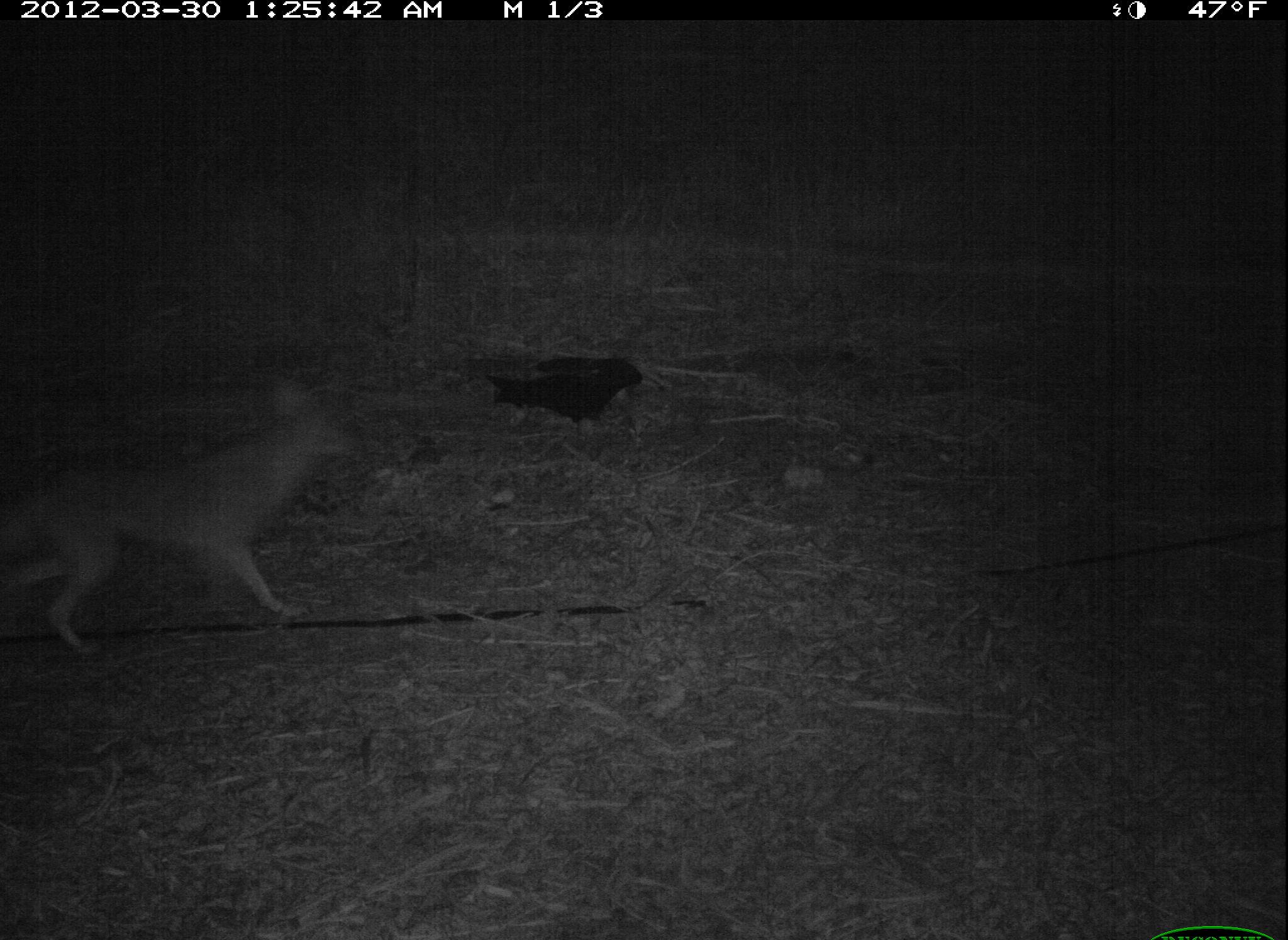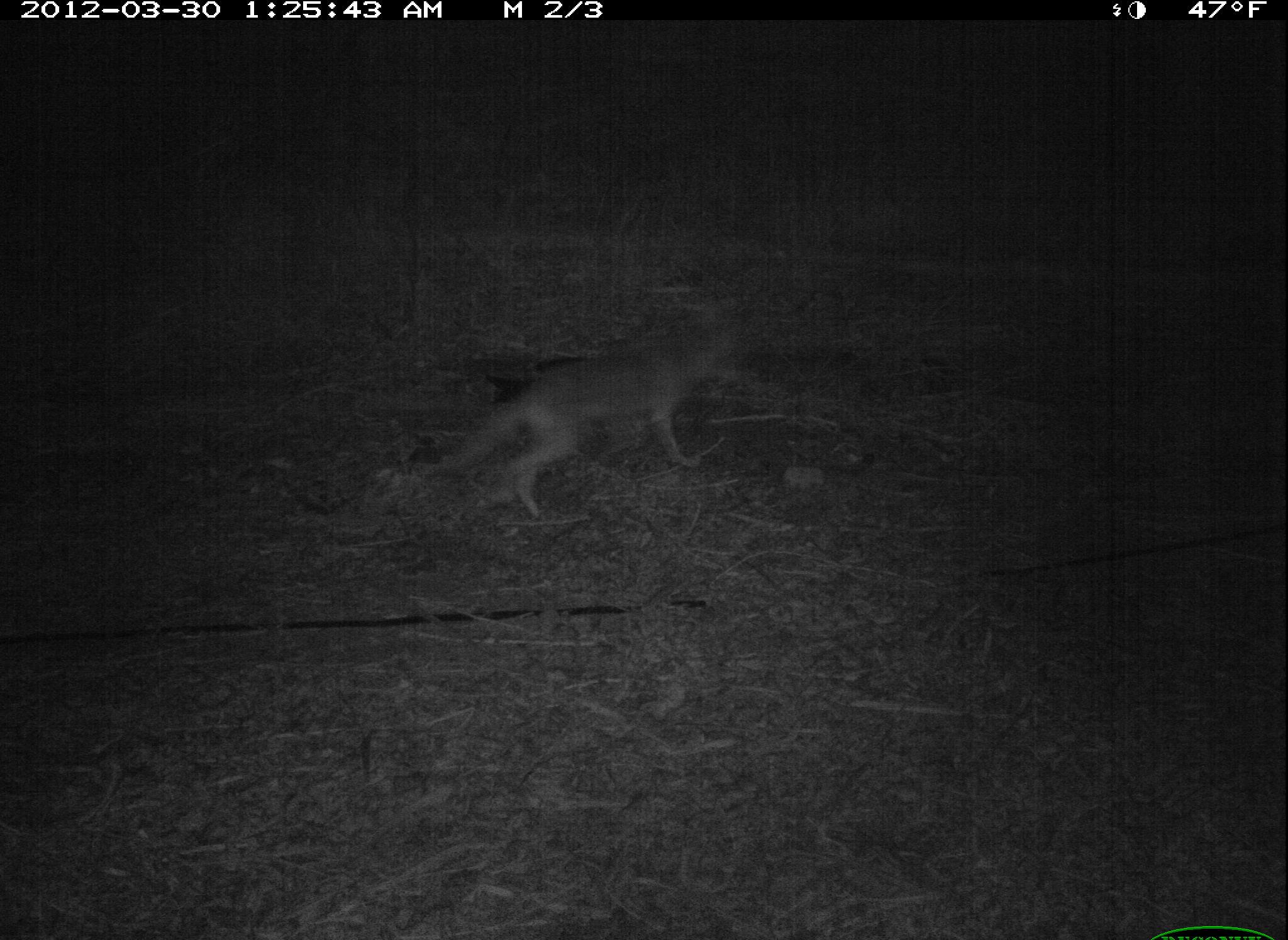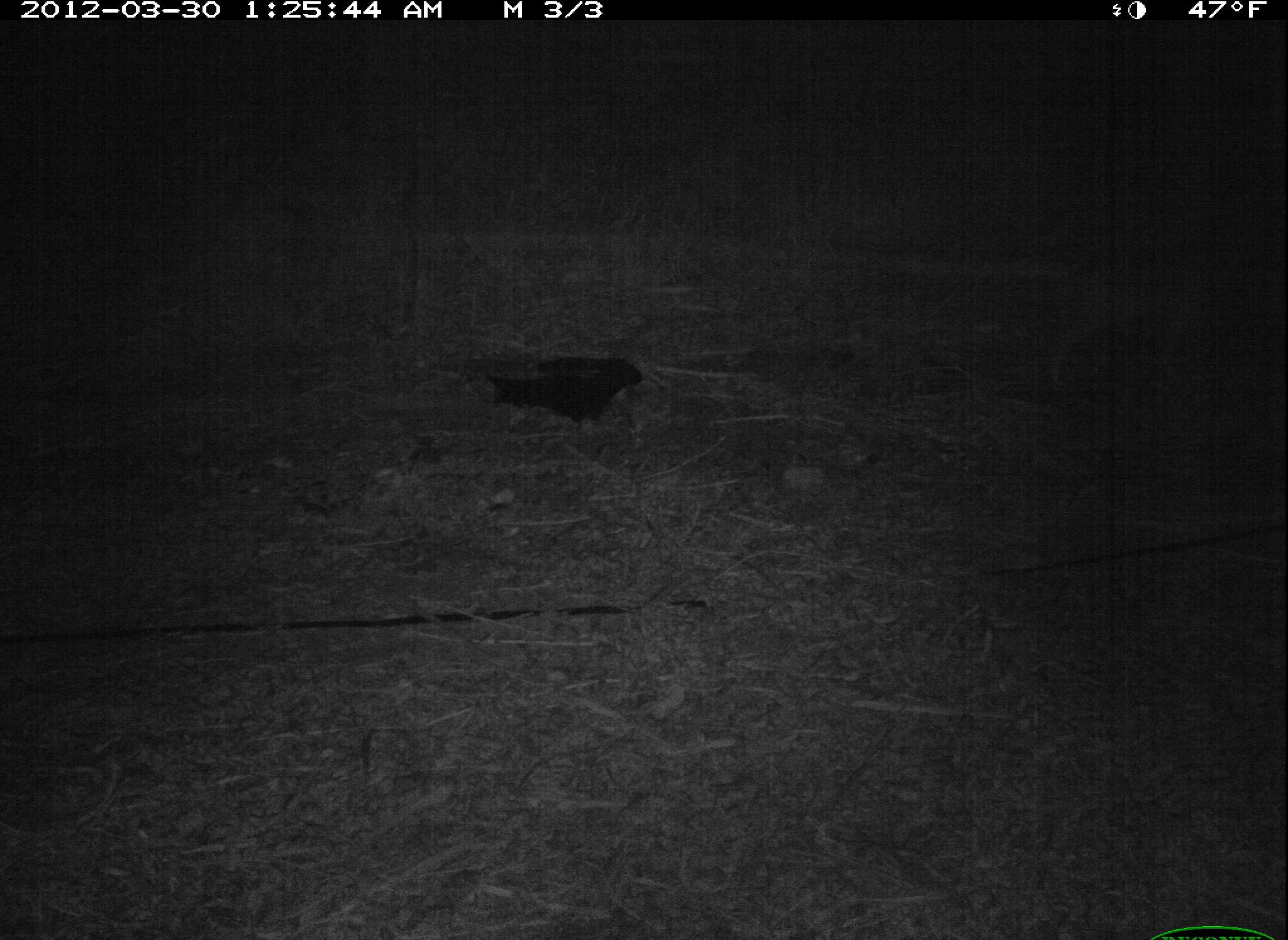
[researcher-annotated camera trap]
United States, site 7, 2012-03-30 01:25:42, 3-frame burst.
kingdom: Animalia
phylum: Chordata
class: Mammalia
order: Carnivora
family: Canidae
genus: Canis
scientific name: Canis latrans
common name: coyote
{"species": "coyote (Canis latrans)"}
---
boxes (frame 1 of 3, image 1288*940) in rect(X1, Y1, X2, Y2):
coyote: rect(5, 329, 386, 672)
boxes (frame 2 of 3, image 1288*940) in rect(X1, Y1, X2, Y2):
coyote: rect(436, 287, 758, 533)